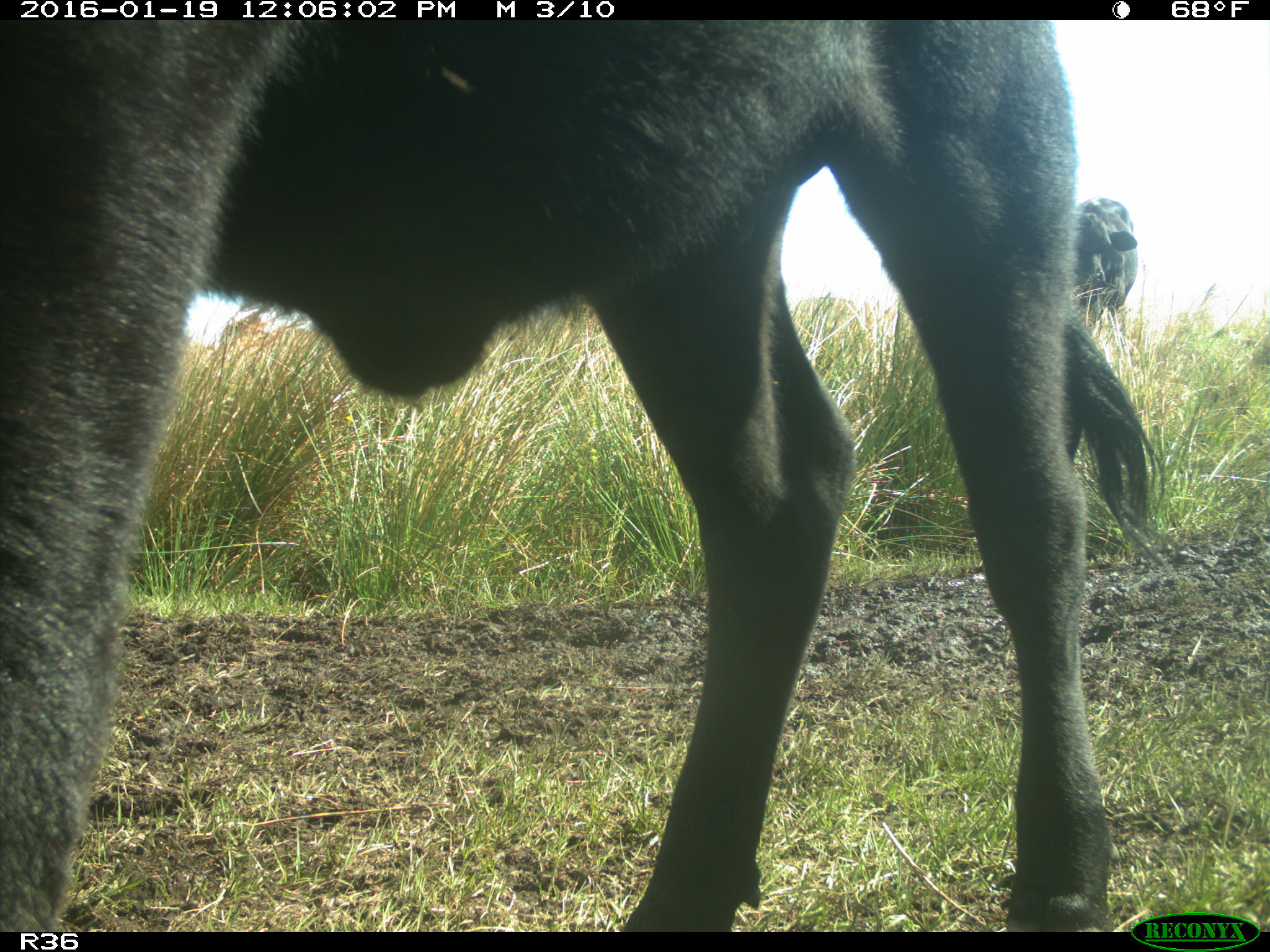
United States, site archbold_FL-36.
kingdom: Animalia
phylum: Chordata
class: Mammalia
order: Artiodactyla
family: Bovidae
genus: Bos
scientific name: Bos taurus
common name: domestic cow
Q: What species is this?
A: Bos taurus (domestic cow).